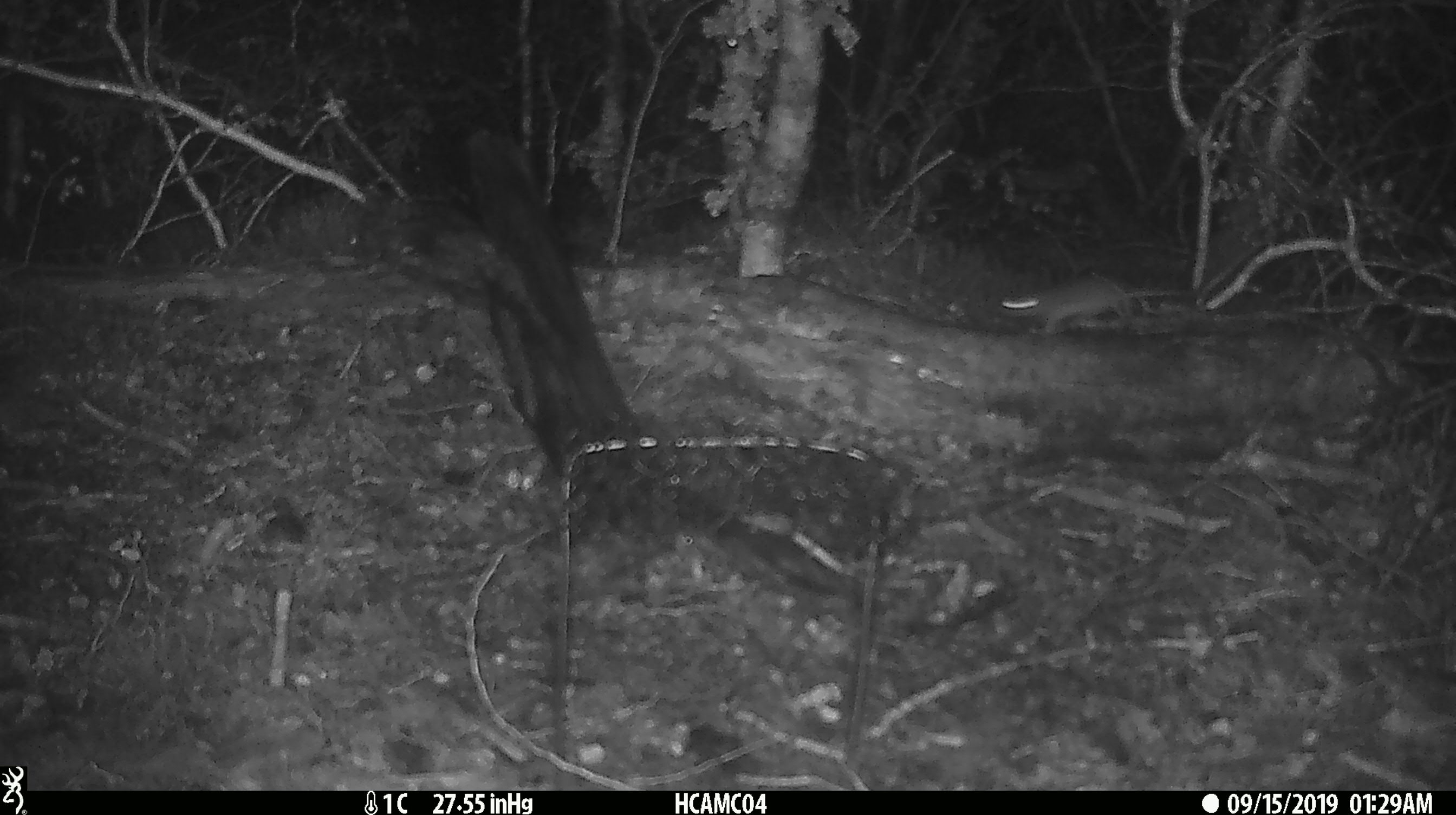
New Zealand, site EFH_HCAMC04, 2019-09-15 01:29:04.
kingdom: Animalia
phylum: Chordata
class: Mammalia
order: Rodentia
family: Muridae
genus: Mus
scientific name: Mus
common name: mouse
Mouse (Mus).